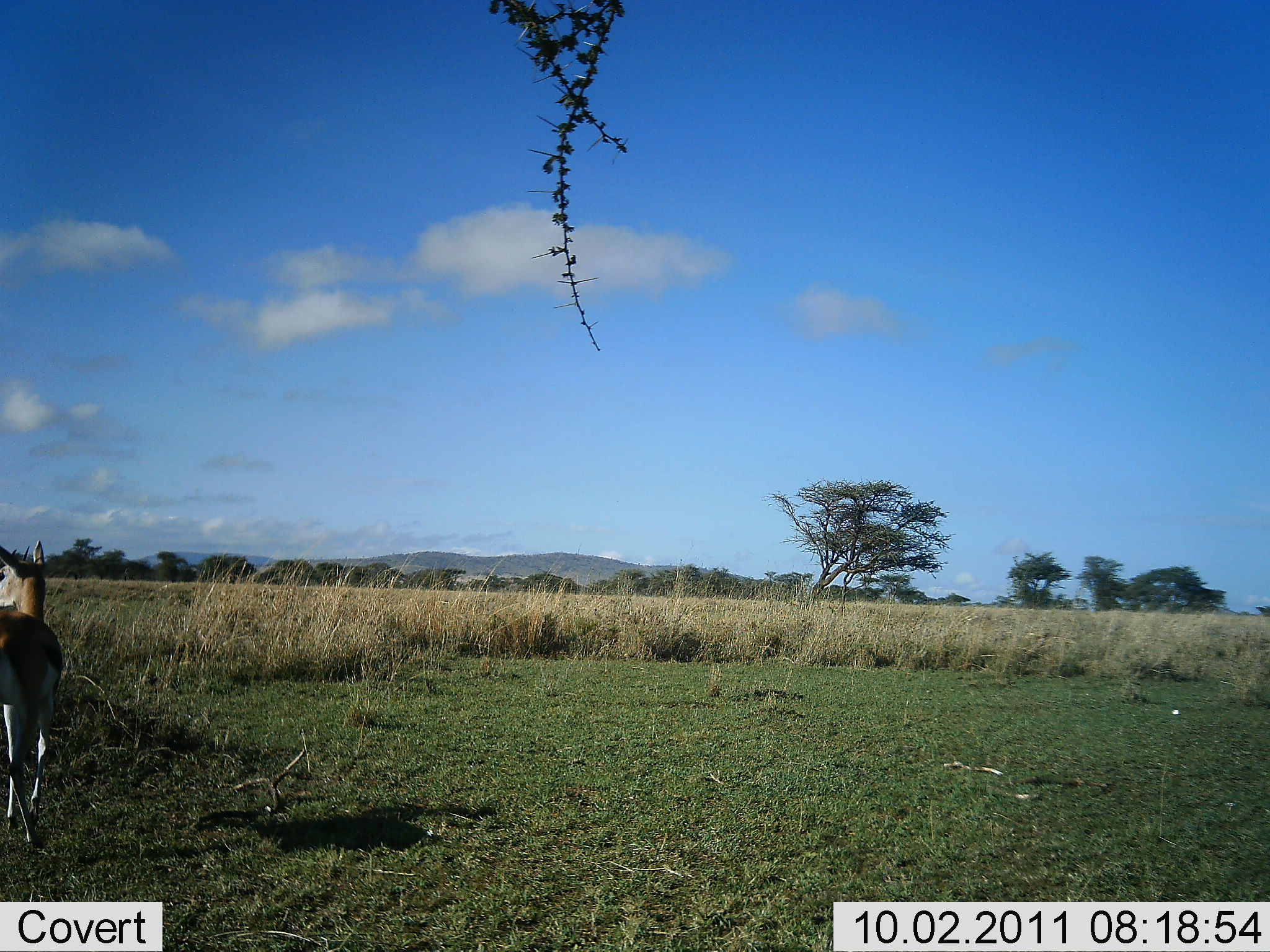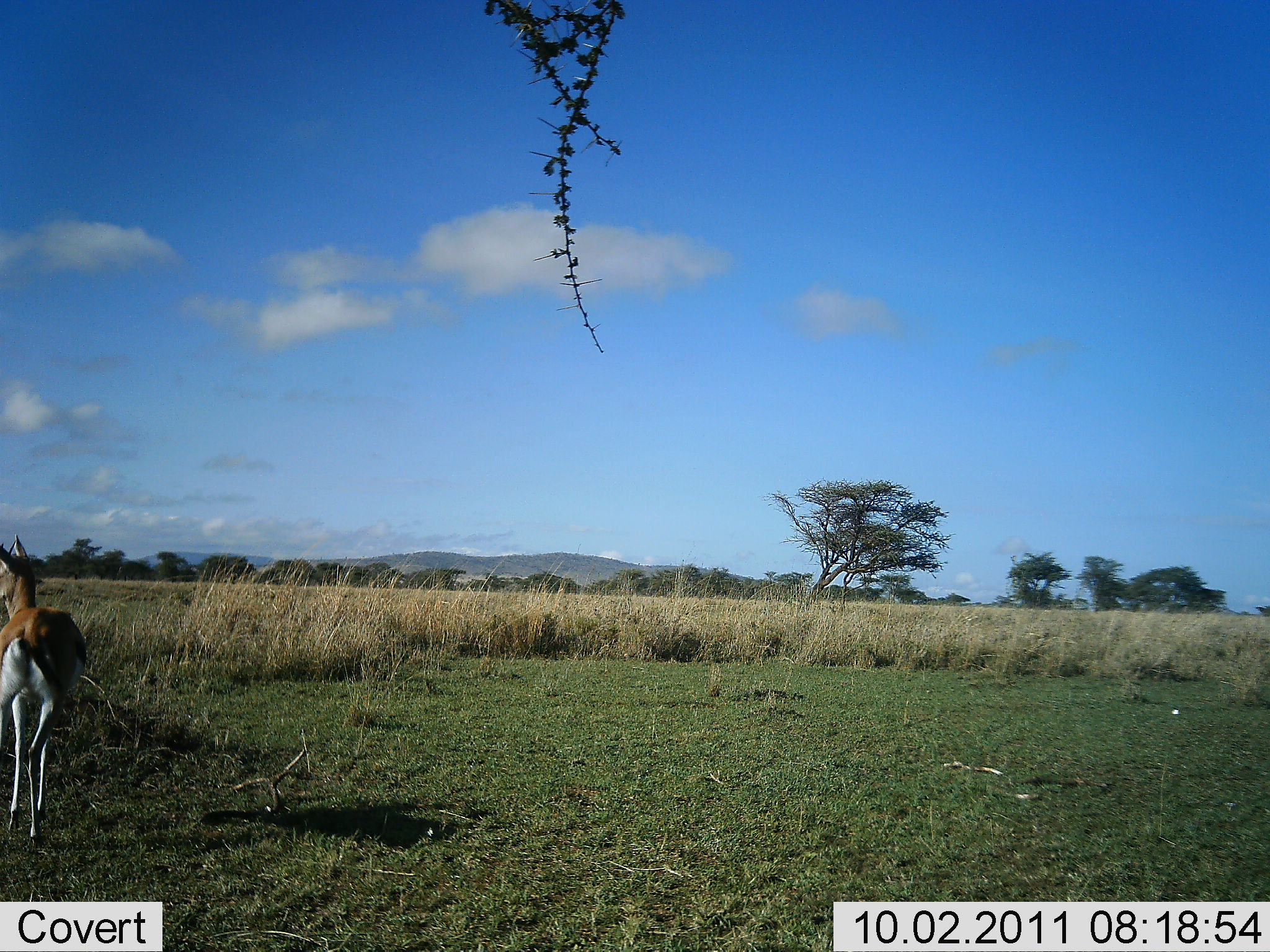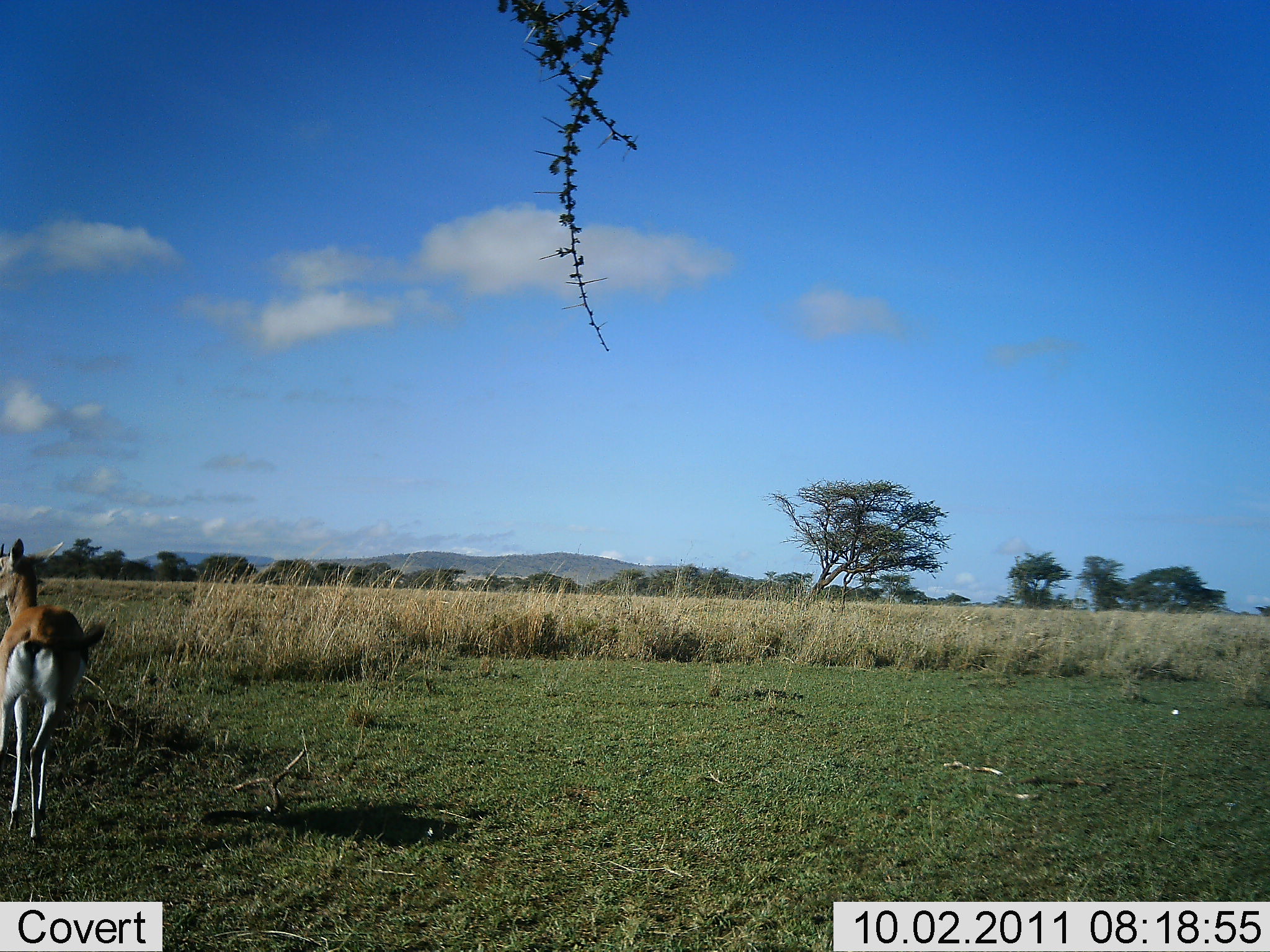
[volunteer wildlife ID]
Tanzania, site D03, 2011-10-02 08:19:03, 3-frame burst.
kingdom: Animalia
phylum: Chordata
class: Mammalia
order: Artiodactyla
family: Bovidae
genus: Eudorcas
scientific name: Eudorcas thomsonii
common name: thomson's gazelle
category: gazellethomsons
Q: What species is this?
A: Gazellethomsons (thomson's gazelle) (Eudorcas thomsonii).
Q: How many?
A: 1.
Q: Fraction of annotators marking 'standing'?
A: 40%.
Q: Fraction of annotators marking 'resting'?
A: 0%.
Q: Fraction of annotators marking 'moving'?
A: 60%.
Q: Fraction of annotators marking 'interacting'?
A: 0%.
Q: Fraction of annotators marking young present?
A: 0%.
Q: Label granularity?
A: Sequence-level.